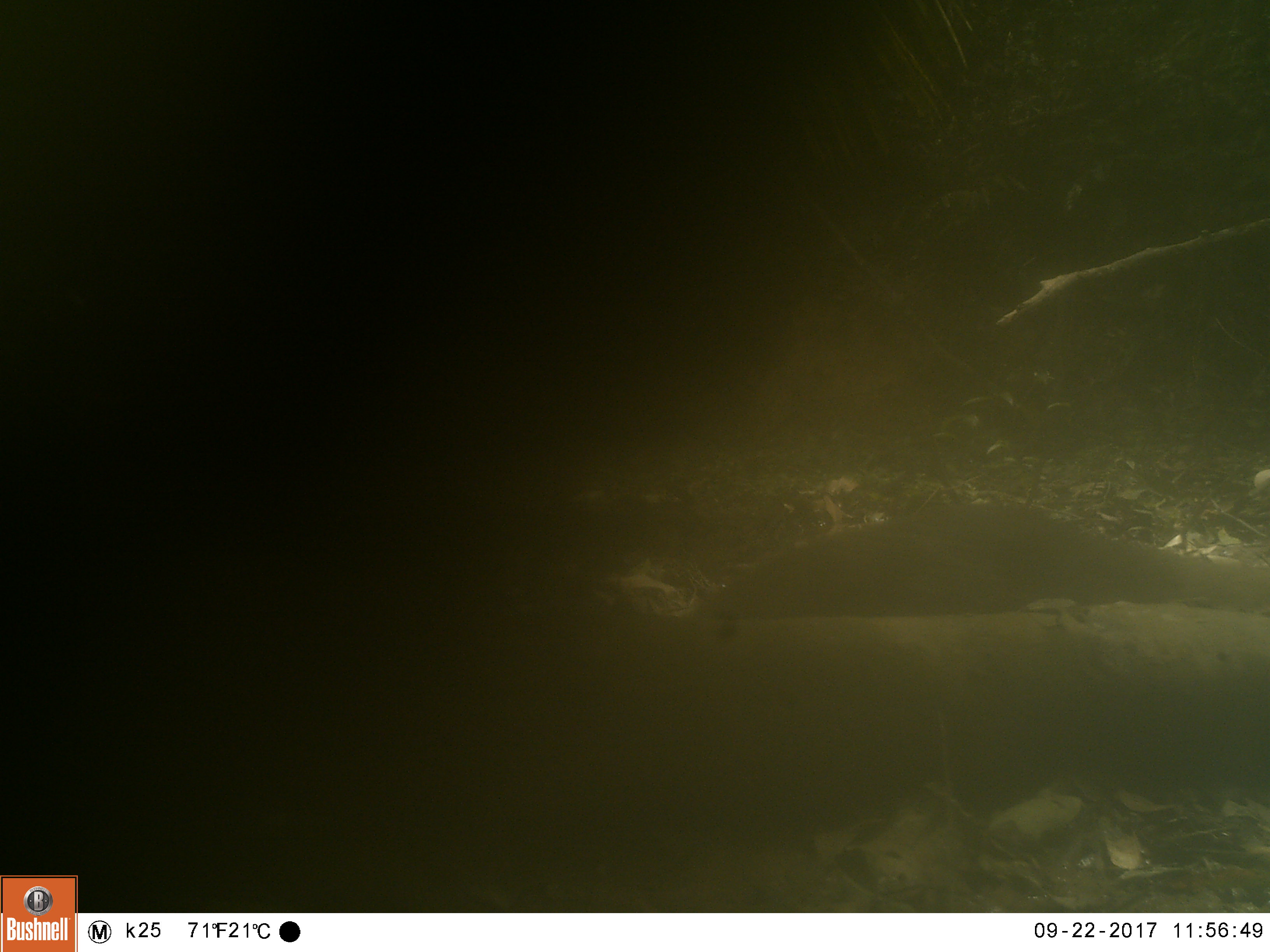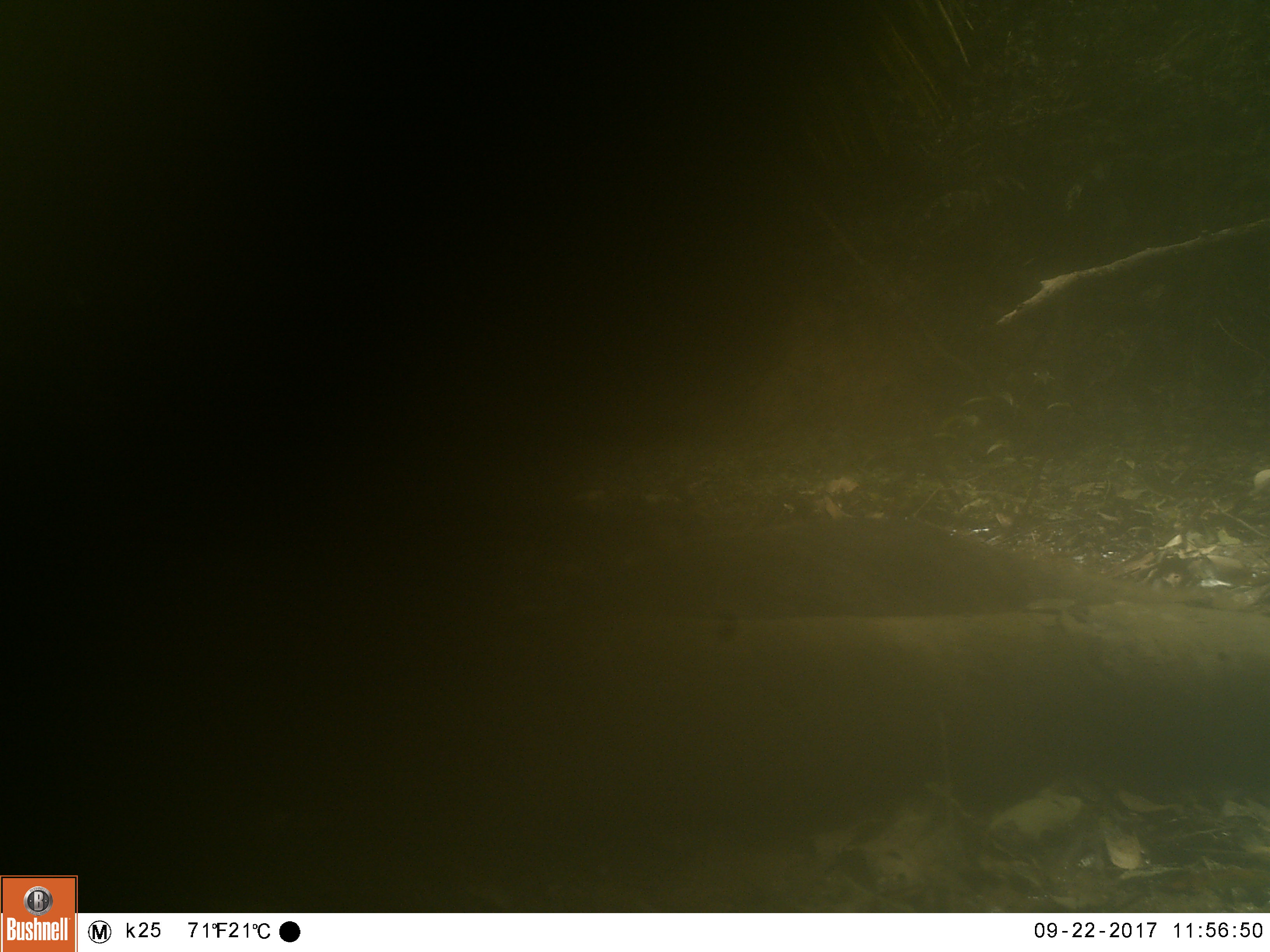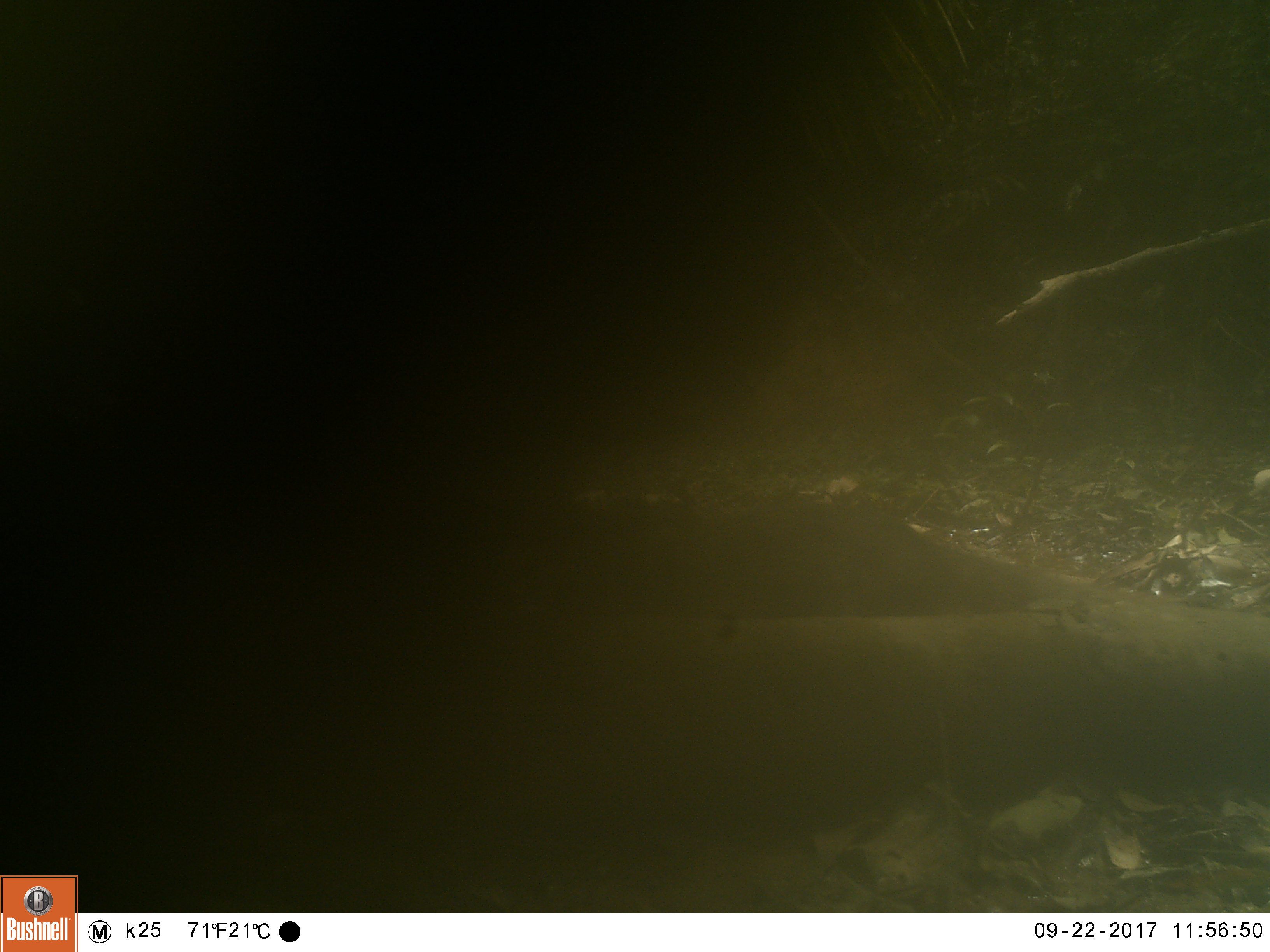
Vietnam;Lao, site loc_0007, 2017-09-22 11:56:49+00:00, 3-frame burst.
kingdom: Animalia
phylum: Chordata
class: Mammalia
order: Carnivora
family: Herpestidae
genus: Urva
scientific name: Urva urva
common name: crab-eating mongoose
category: crab eating mongoose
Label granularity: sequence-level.